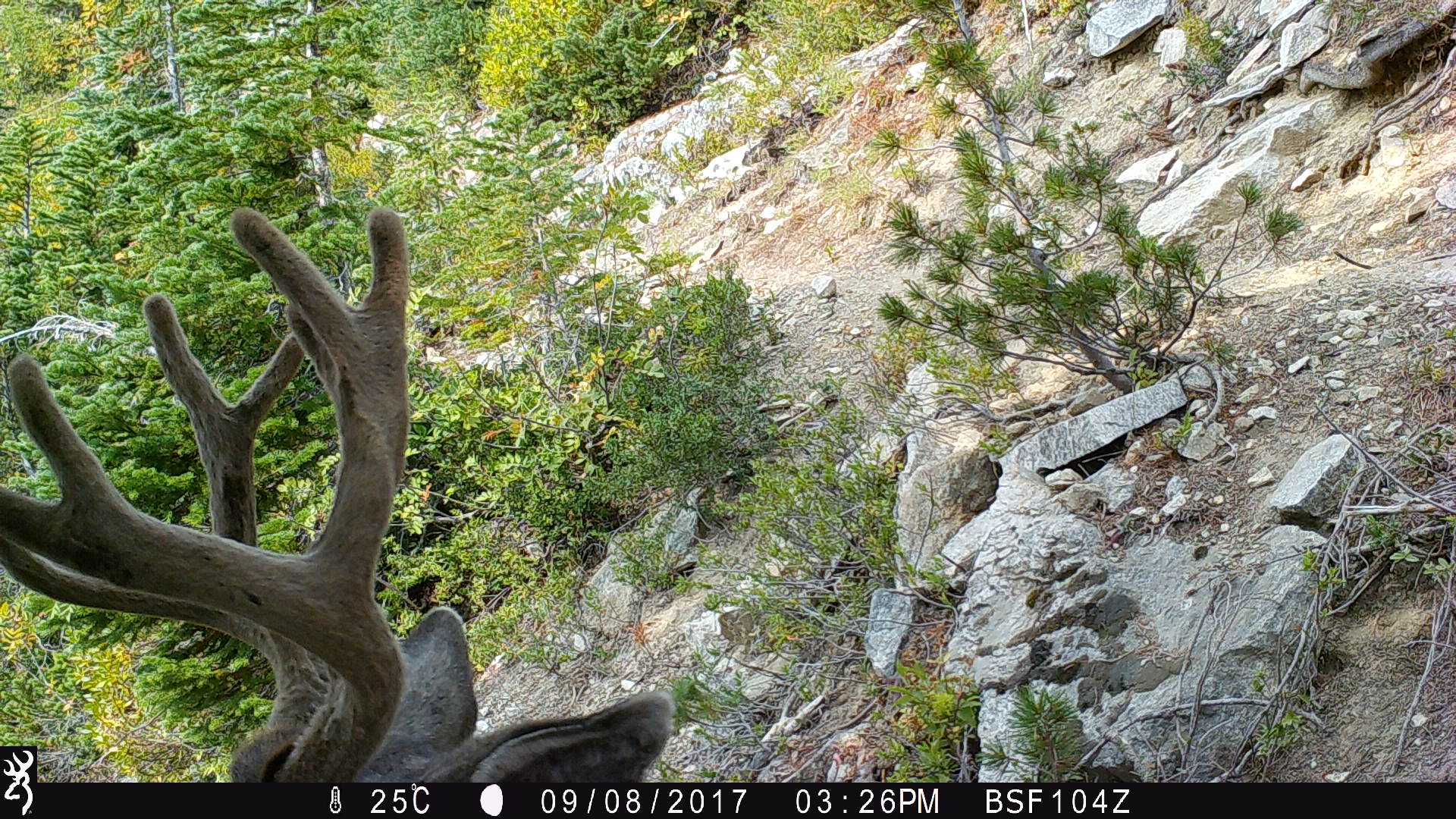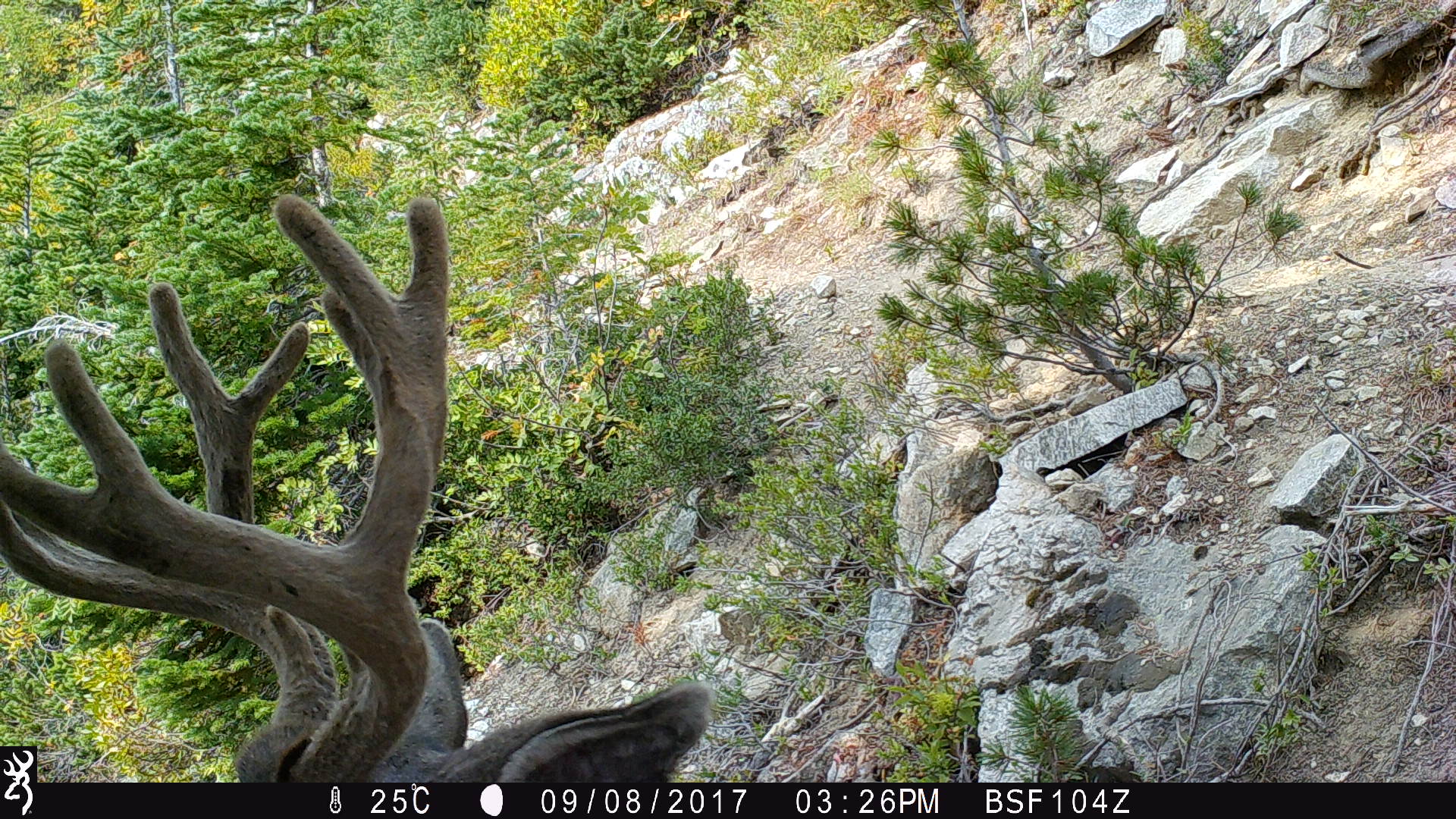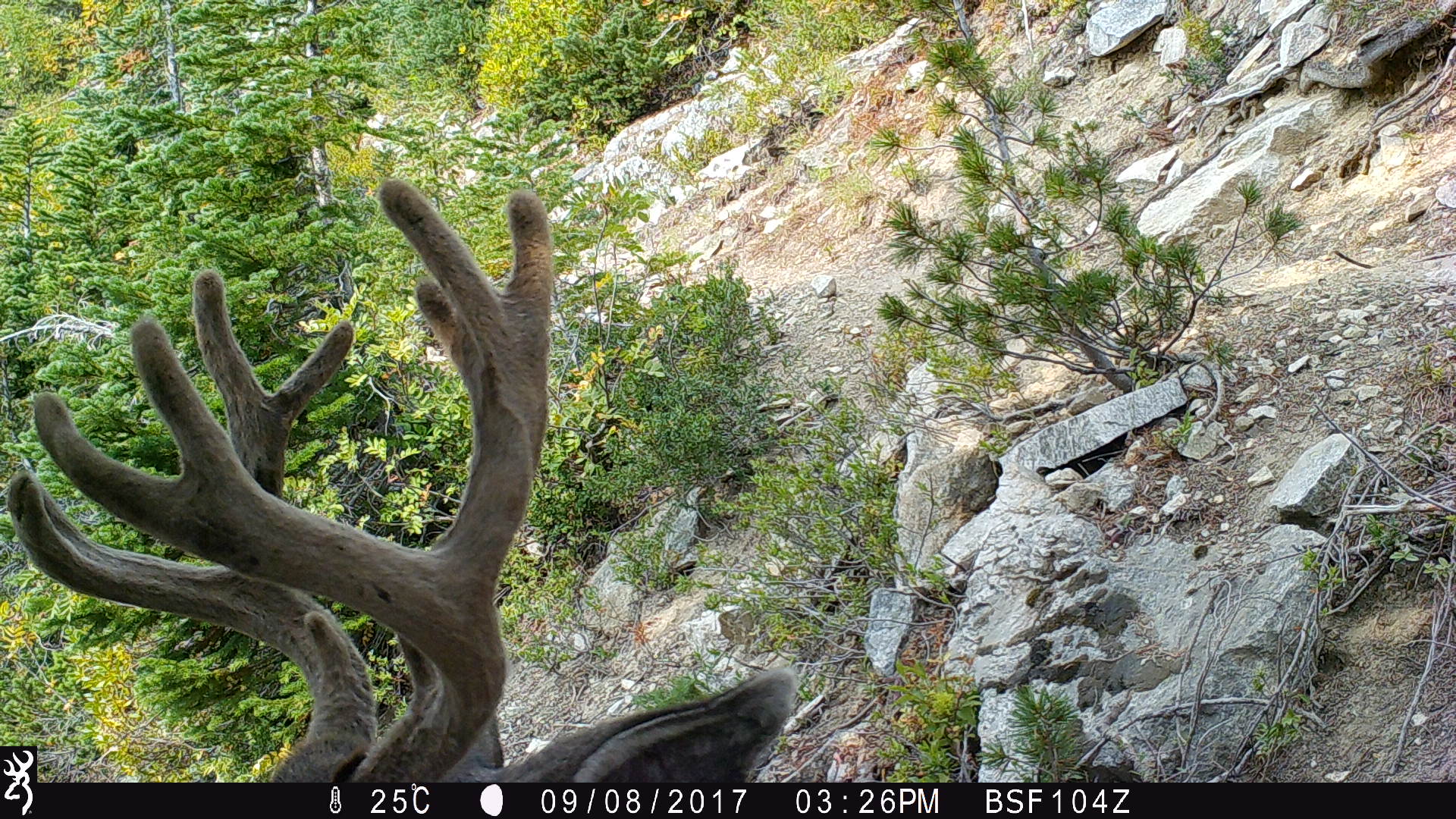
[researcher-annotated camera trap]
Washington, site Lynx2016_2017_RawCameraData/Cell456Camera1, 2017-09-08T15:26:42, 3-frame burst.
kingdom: Animalia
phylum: Chordata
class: Mammalia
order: Artiodactyla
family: Cervidae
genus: Odocoileus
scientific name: Odocoileus hemionus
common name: mule deer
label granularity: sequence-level